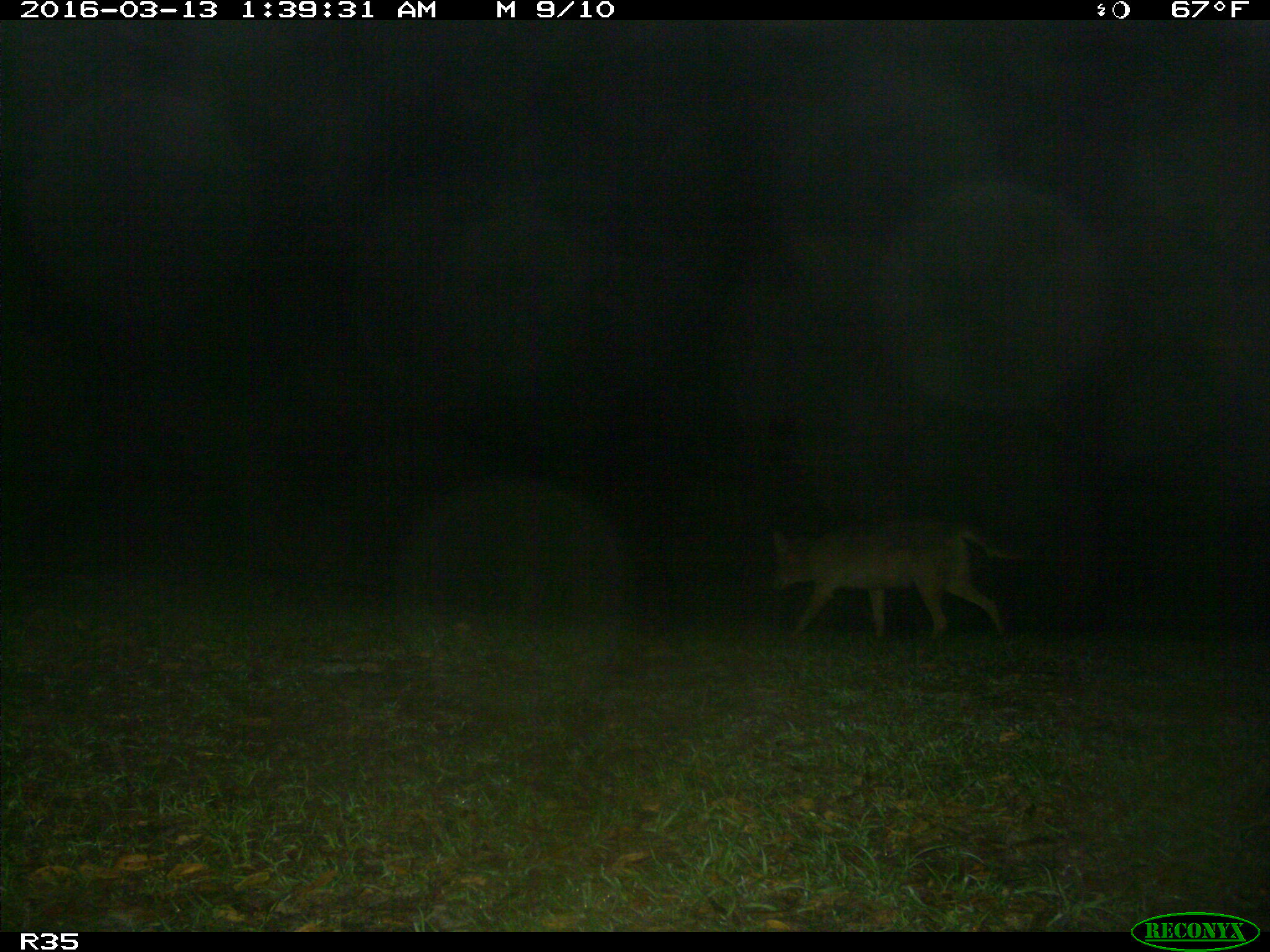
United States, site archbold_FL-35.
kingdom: Animalia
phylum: Chordata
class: Mammalia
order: Carnivora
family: Canidae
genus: Canis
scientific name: Canis latrans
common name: coyote